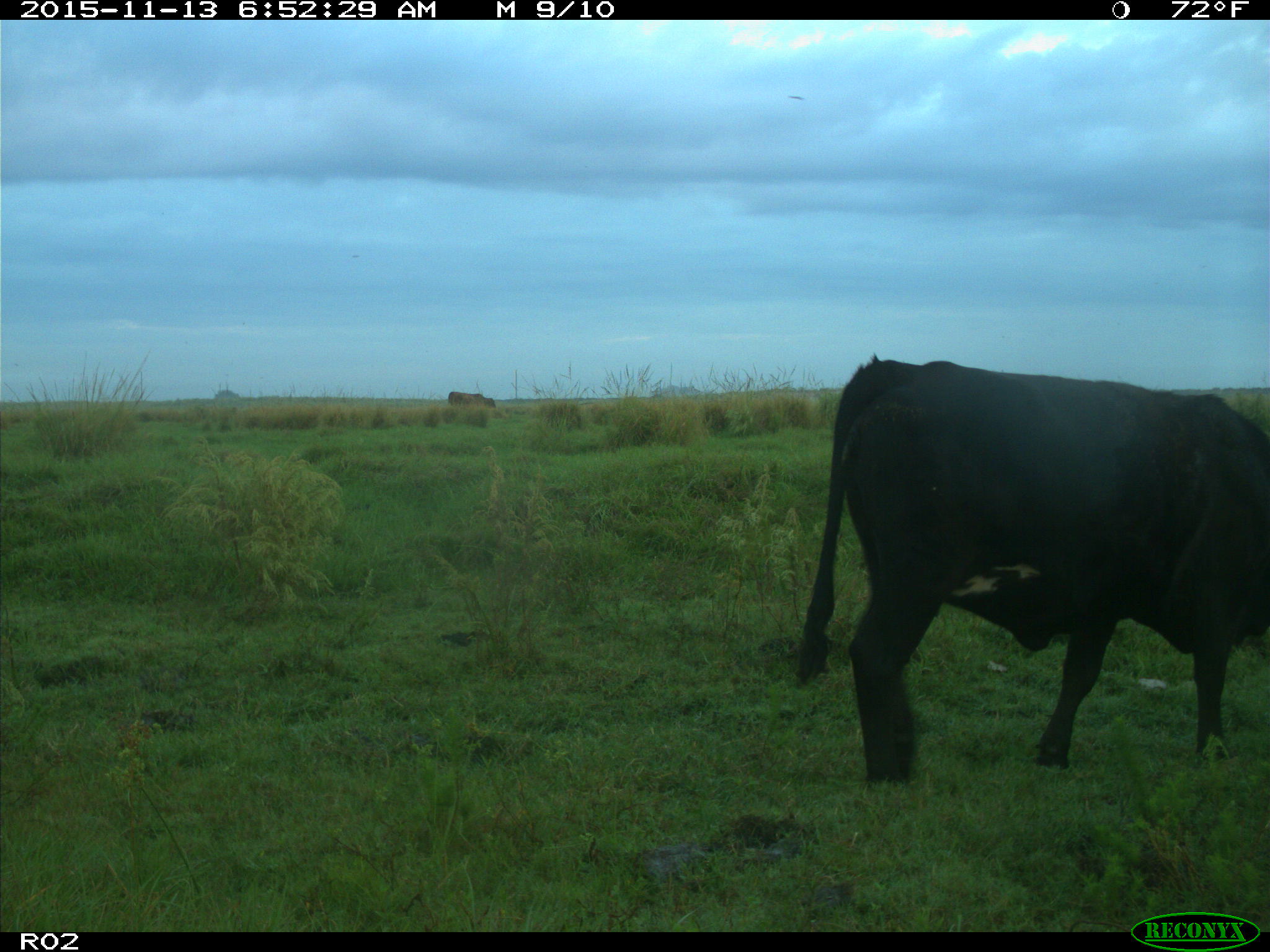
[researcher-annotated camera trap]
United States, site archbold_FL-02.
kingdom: Animalia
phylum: Chordata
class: Mammalia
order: Artiodactyla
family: Bovidae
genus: Bos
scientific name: Bos taurus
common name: domestic cow